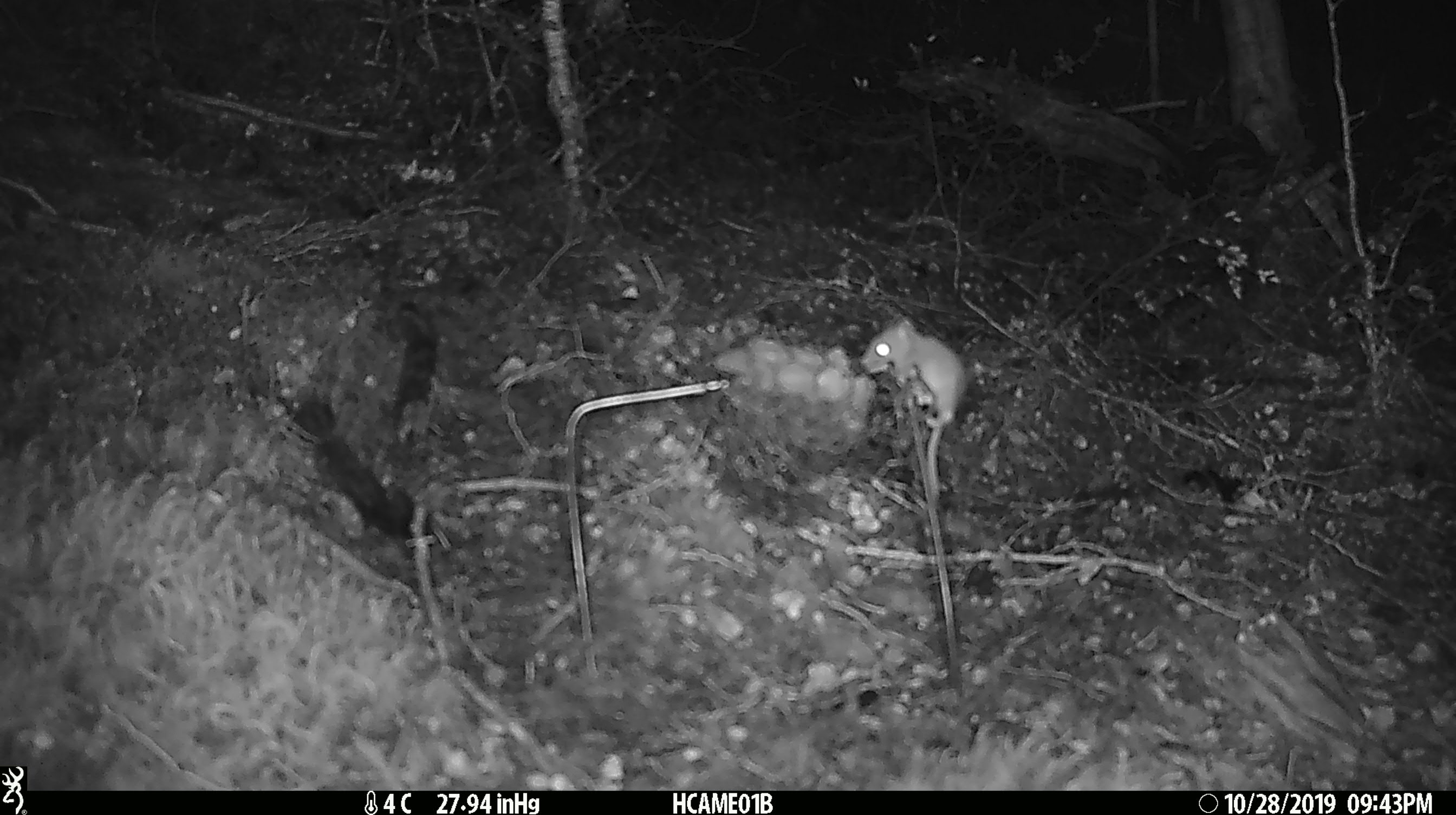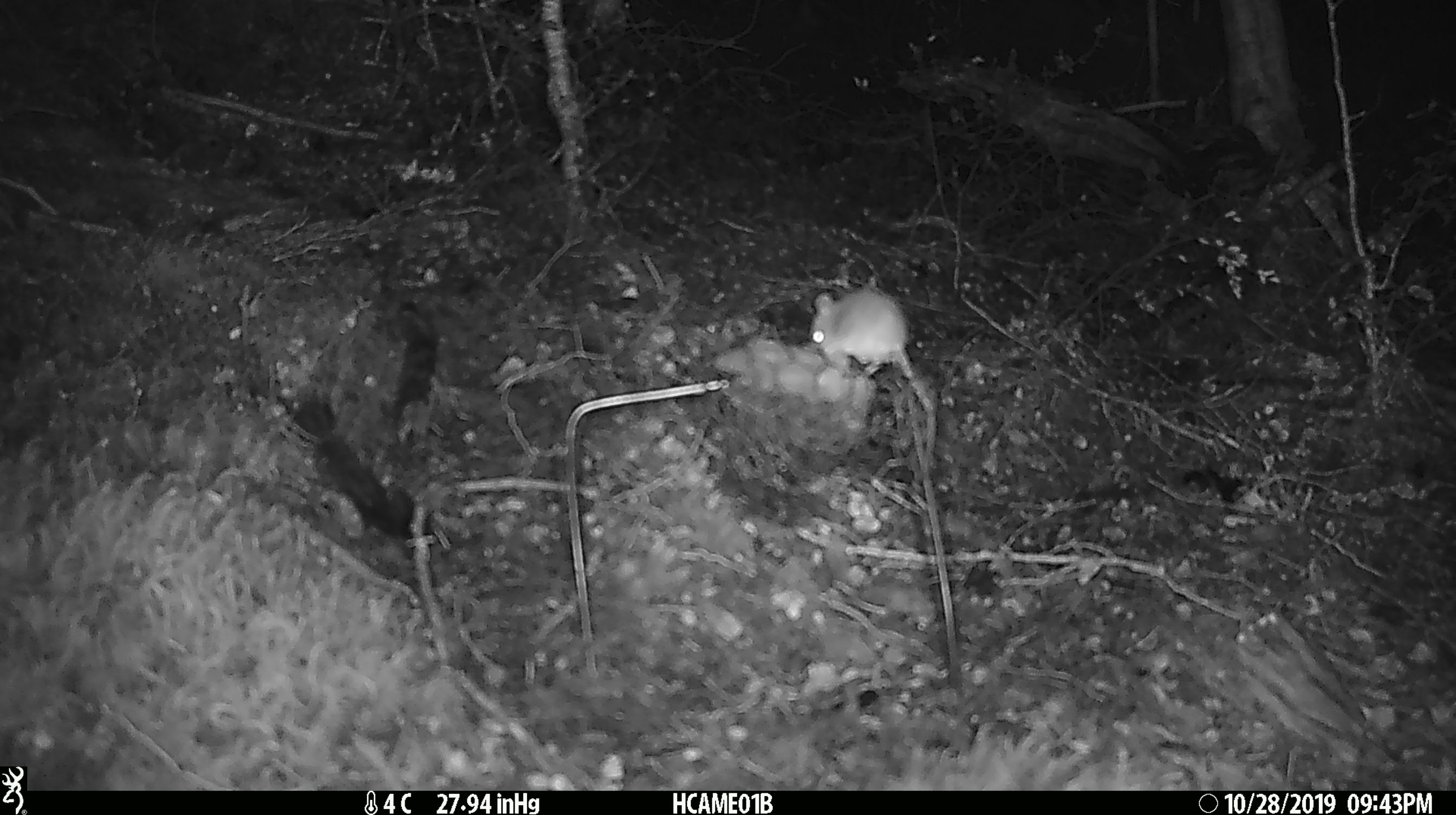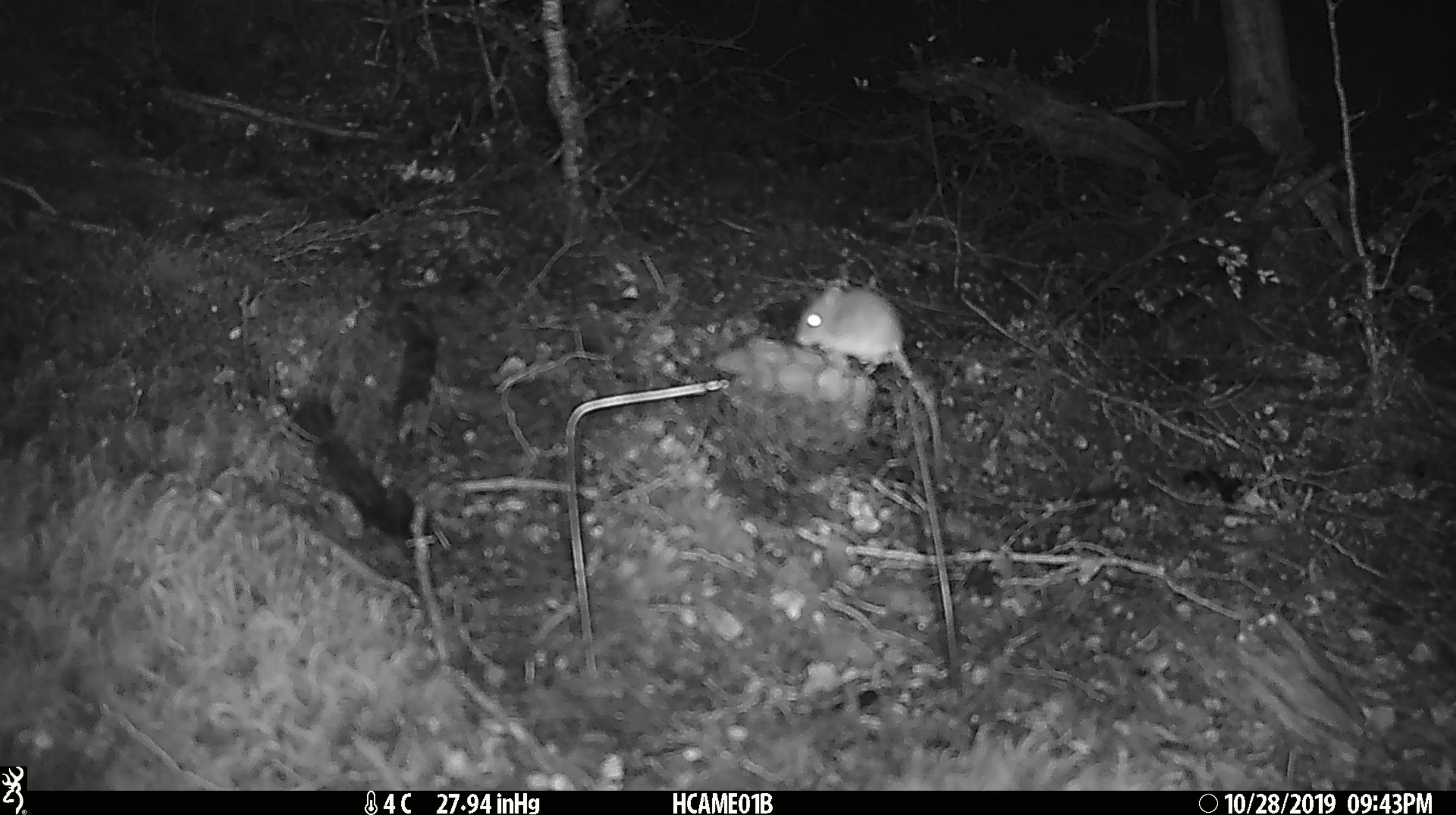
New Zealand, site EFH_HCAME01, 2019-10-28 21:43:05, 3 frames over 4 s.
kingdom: Animalia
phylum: Chordata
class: Mammalia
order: Rodentia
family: Muridae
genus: Mus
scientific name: Mus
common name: mouse